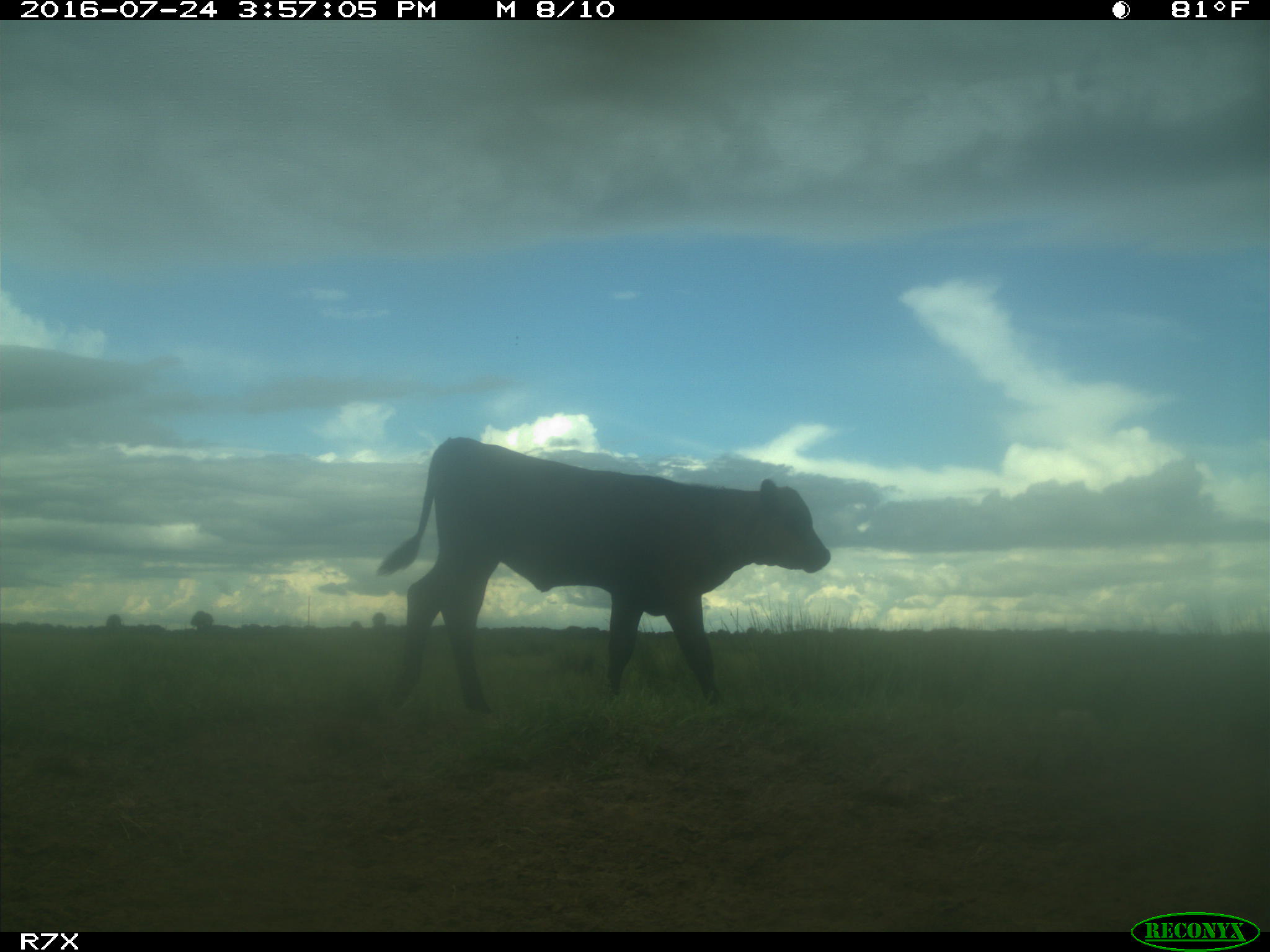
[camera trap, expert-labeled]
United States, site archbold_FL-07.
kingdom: Animalia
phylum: Chordata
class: Mammalia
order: Artiodactyla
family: Bovidae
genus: Bos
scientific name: Bos taurus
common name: domestic cow